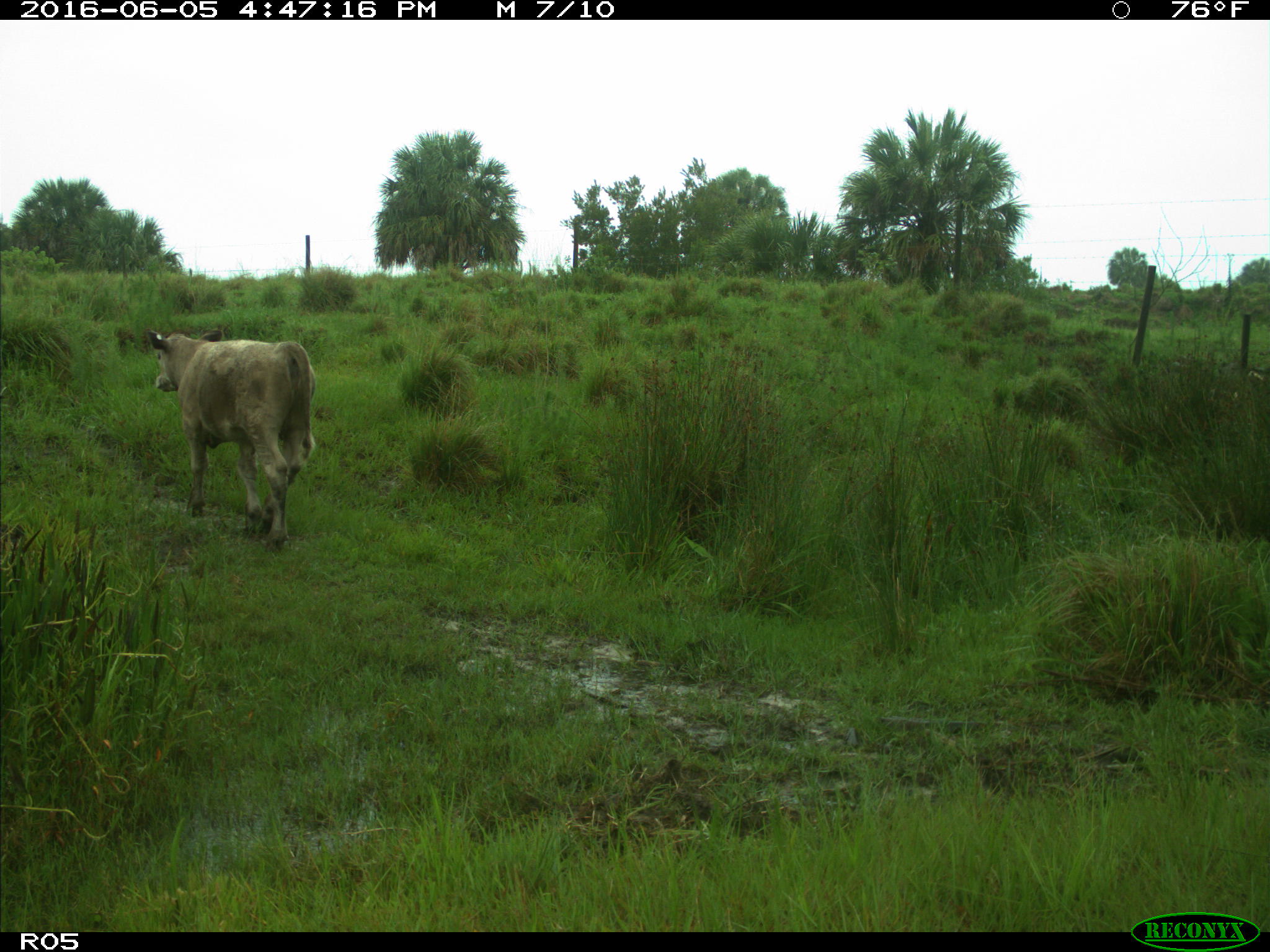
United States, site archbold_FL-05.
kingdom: Animalia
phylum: Chordata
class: Mammalia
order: Artiodactyla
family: Bovidae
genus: Bos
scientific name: Bos taurus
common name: domestic cow